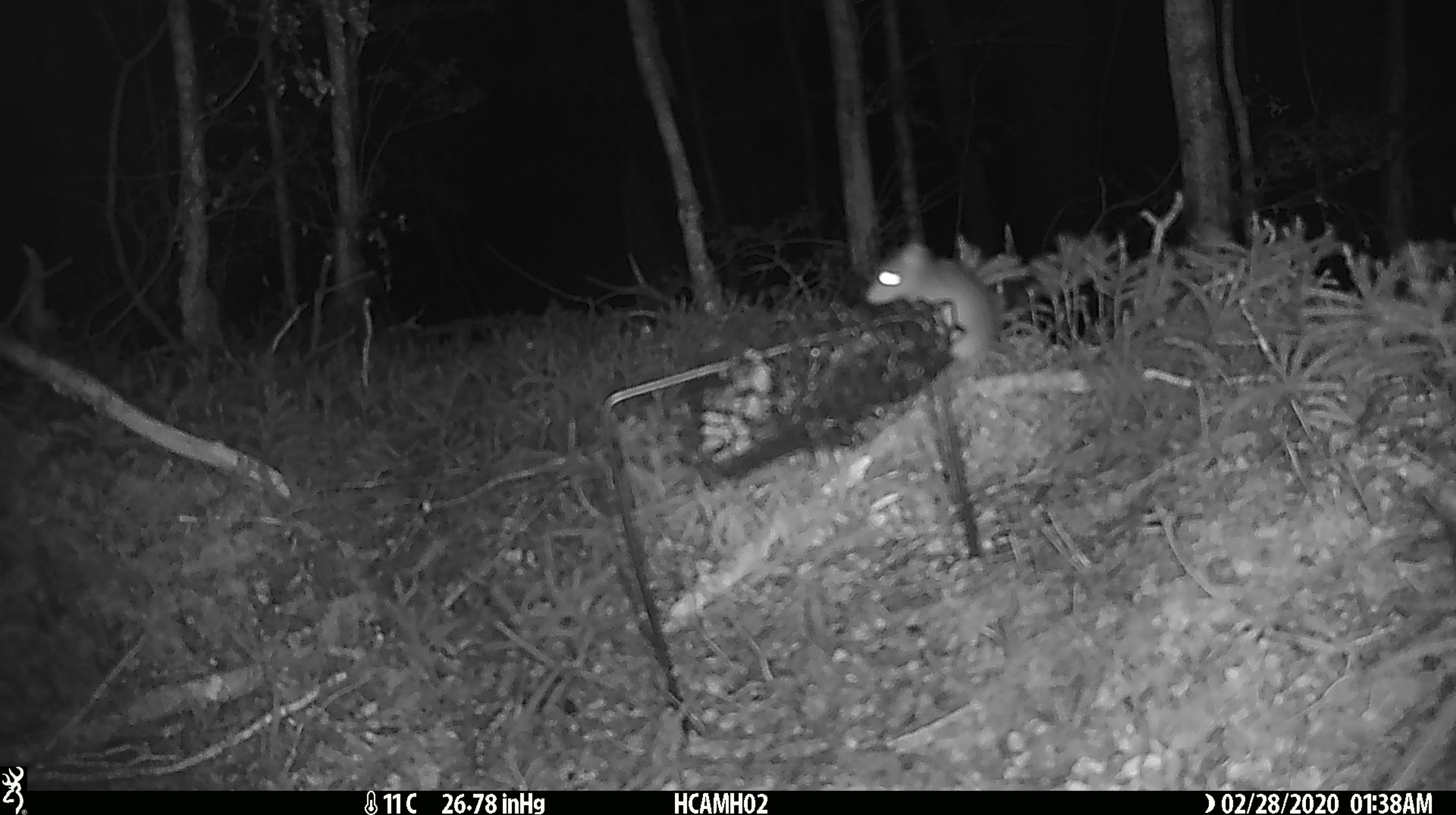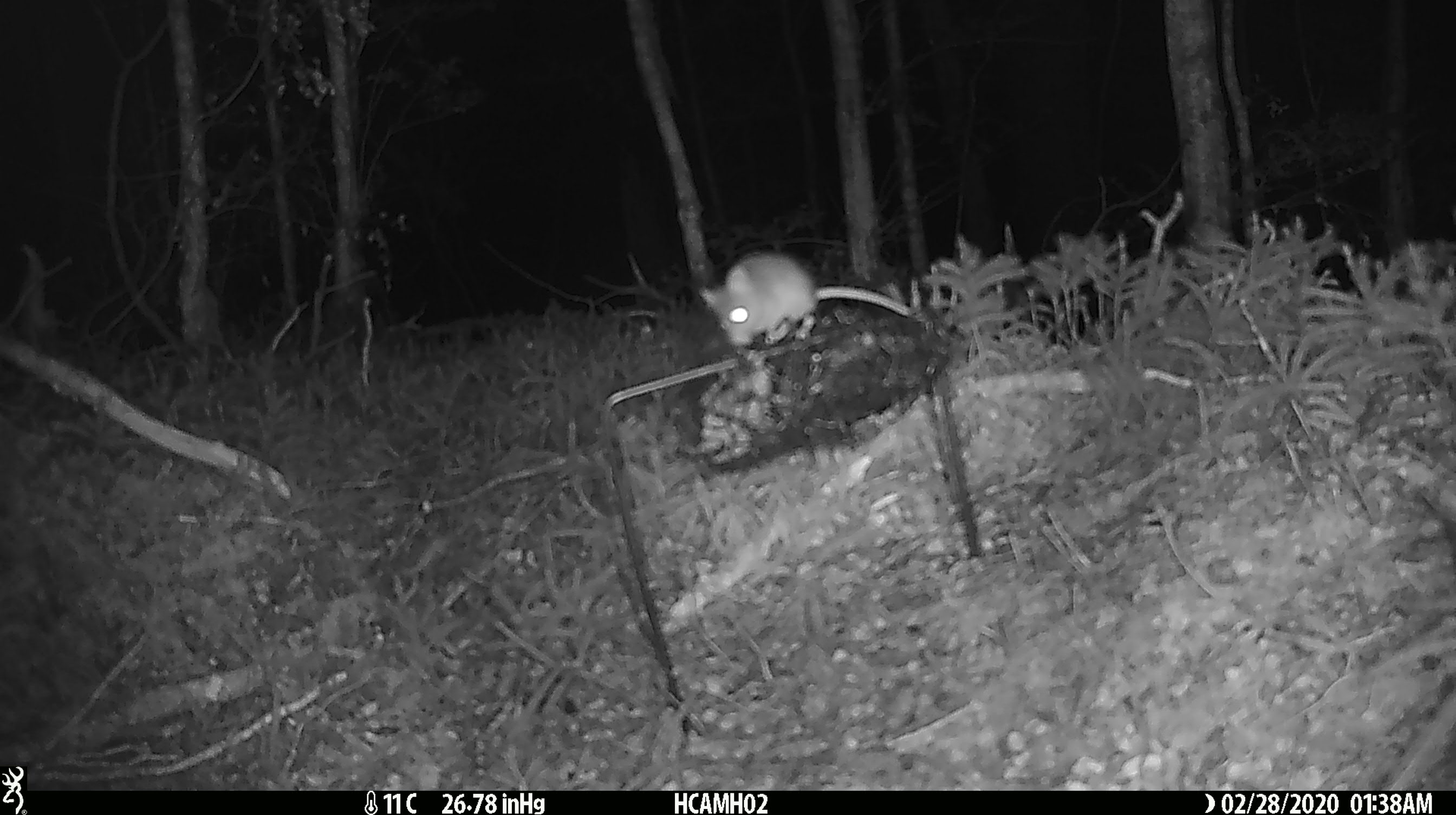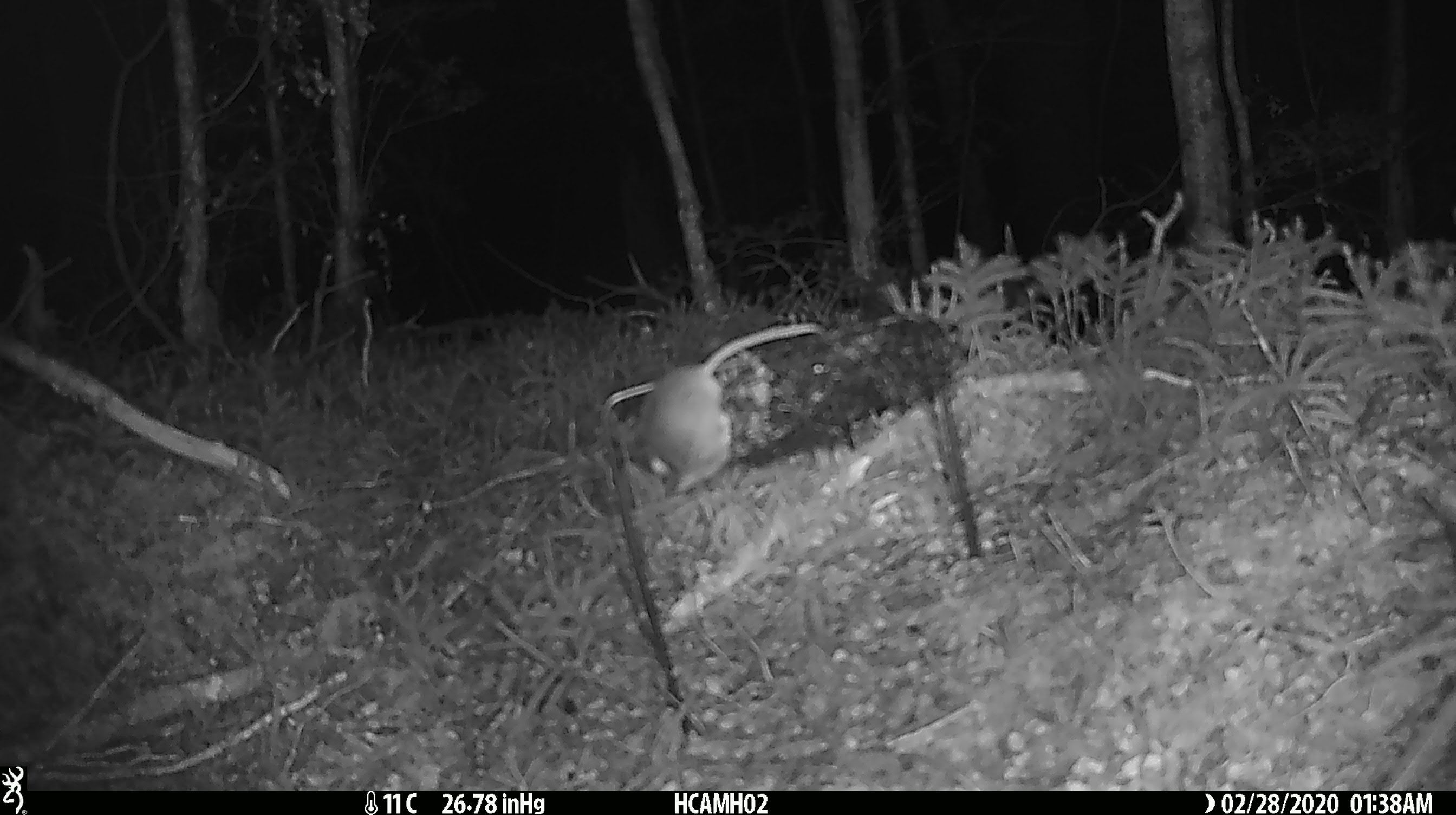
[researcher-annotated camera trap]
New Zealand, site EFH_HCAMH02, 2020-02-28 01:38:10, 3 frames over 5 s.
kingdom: Animalia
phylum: Chordata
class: Mammalia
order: Rodentia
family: Muridae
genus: Mus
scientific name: Mus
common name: mouse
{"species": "mouse (Mus)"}